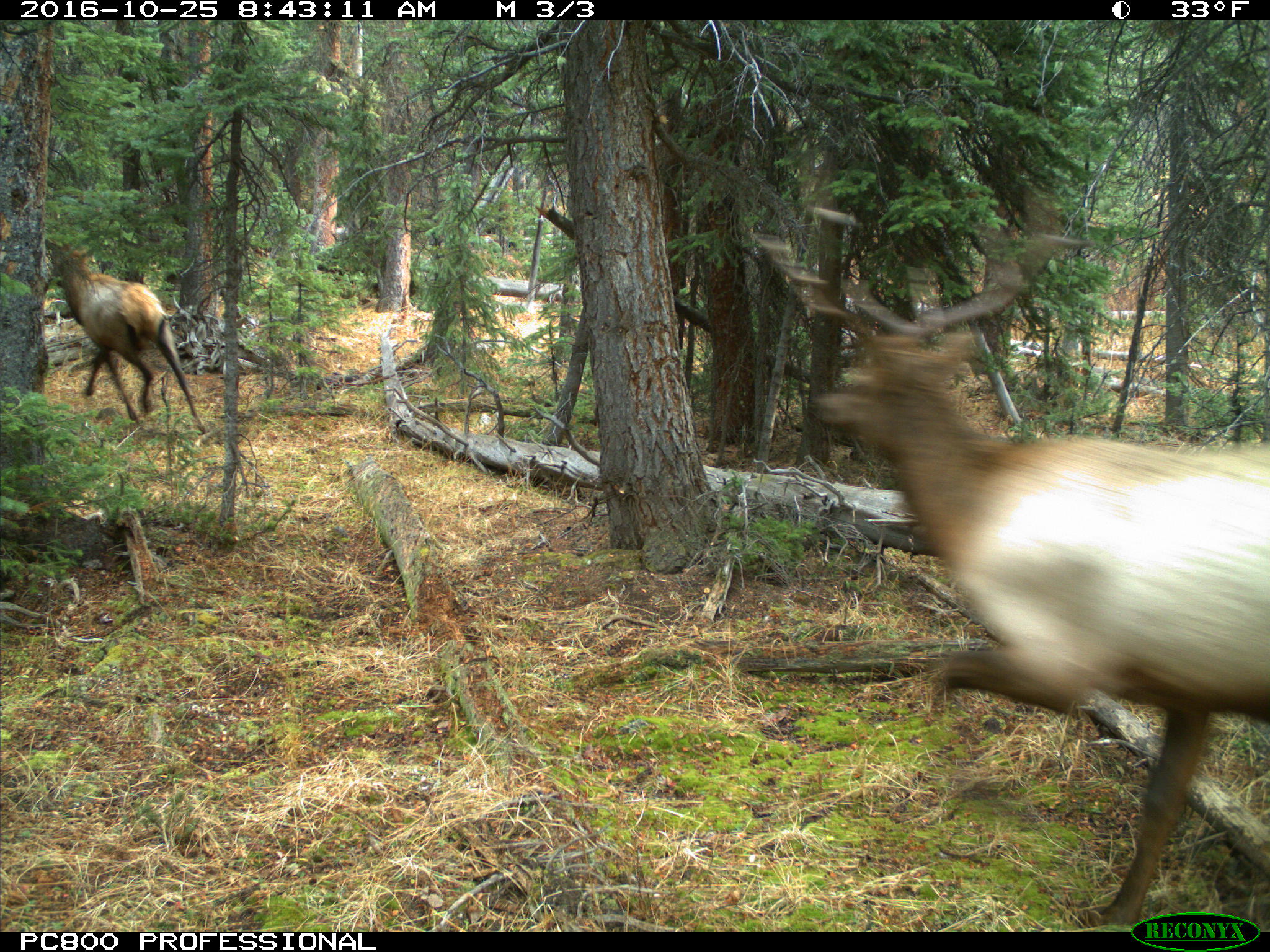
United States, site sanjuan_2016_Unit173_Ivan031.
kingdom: Animalia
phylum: Chordata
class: Mammalia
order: Artiodactyla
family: Cervidae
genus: Cervus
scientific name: Cervus elaphus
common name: red deer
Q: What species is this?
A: Cervus elaphus (red deer).